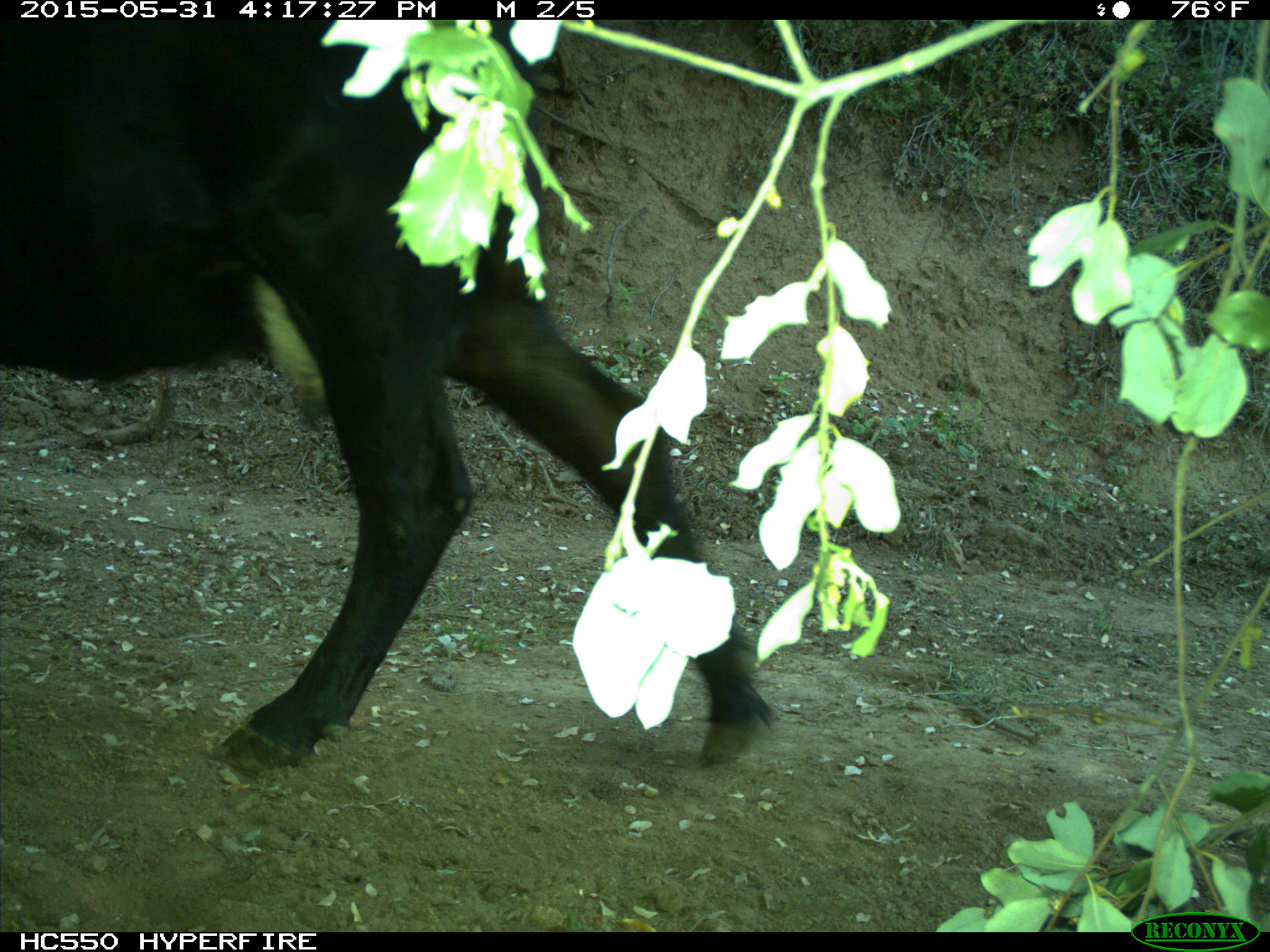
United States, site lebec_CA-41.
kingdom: Animalia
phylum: Chordata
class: Mammalia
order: Artiodactyla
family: Bovidae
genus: Bos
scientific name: Bos taurus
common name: domestic cow